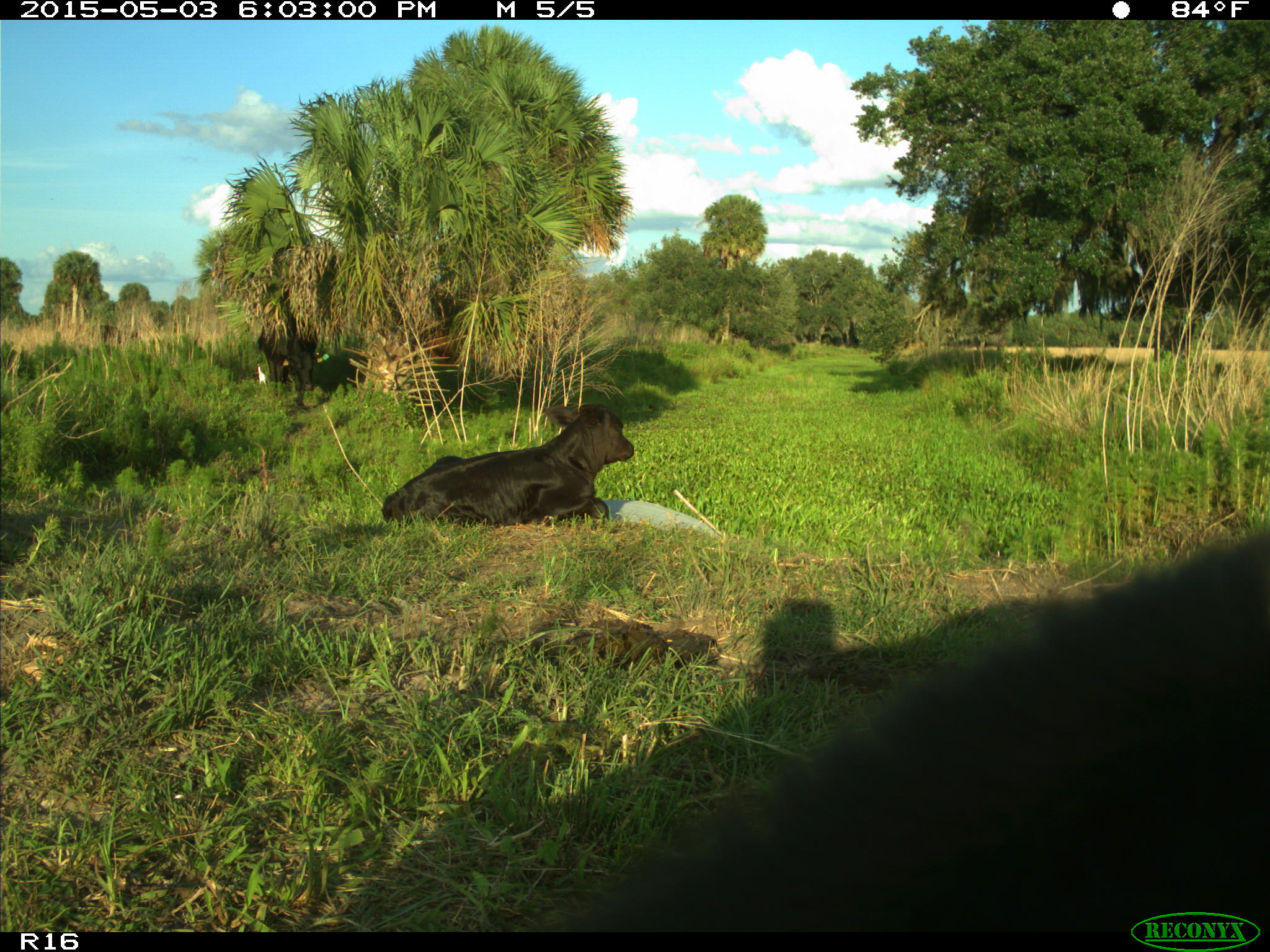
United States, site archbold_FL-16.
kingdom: Animalia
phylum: Chordata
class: Mammalia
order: Artiodactyla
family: Bovidae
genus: Bos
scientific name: Bos taurus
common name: domestic cow